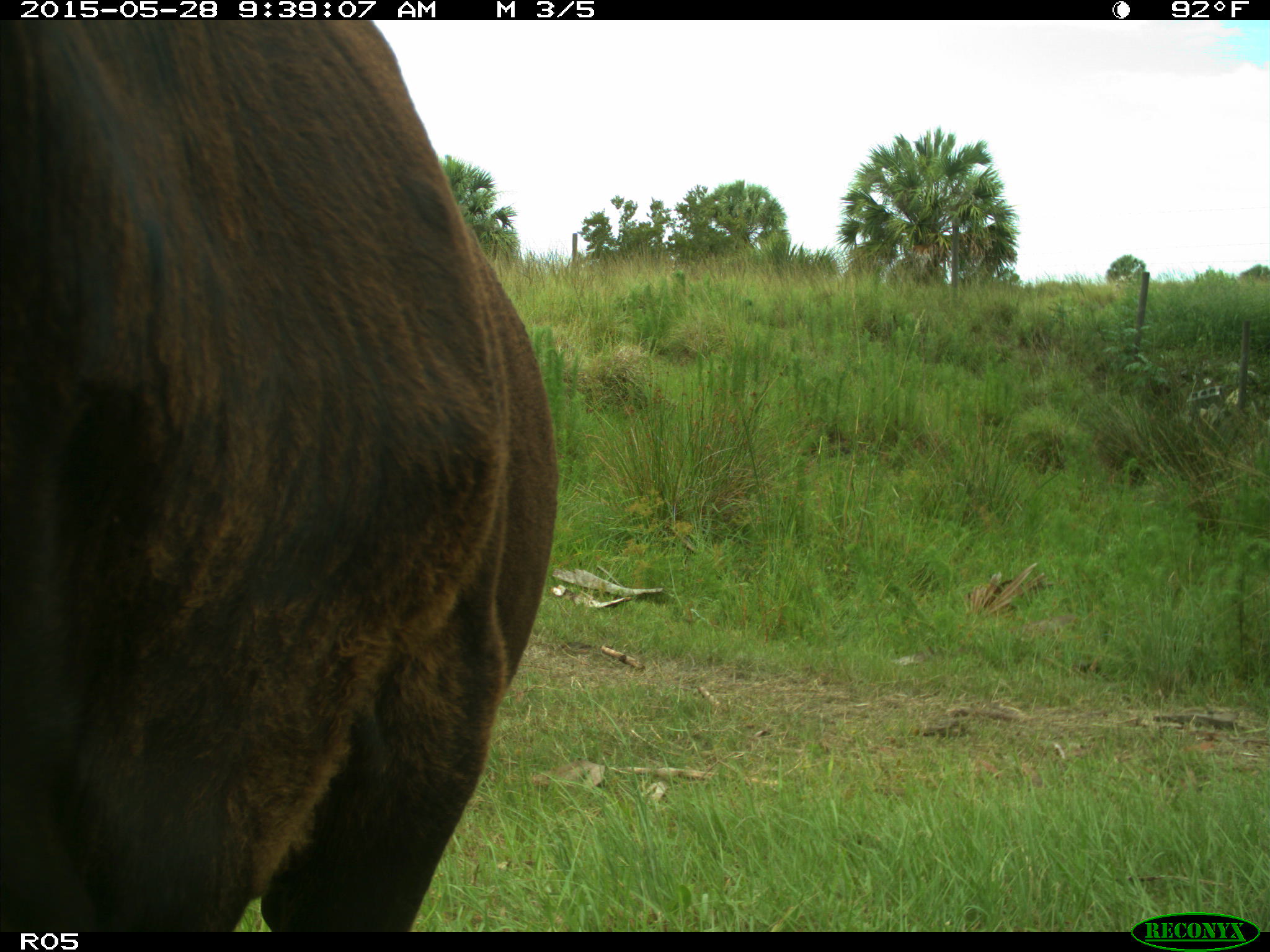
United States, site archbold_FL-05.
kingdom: Animalia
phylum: Chordata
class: Mammalia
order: Artiodactyla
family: Bovidae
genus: Bos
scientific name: Bos taurus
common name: domestic cow